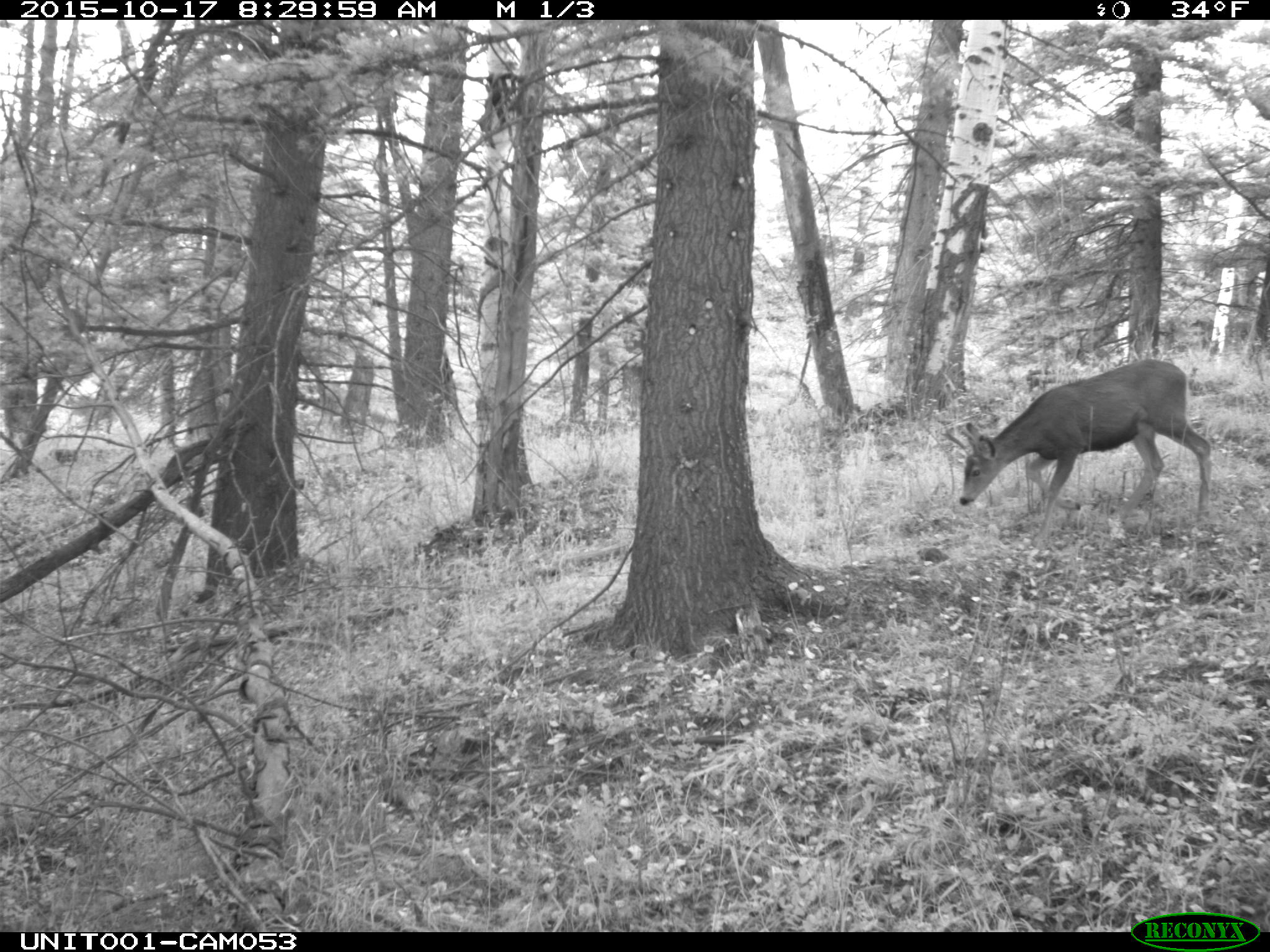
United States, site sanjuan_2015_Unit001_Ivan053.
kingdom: Animalia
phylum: Chordata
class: Mammalia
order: Artiodactyla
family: Cervidae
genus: Odocoileus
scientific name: Odocoileus hemionus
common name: mule deer